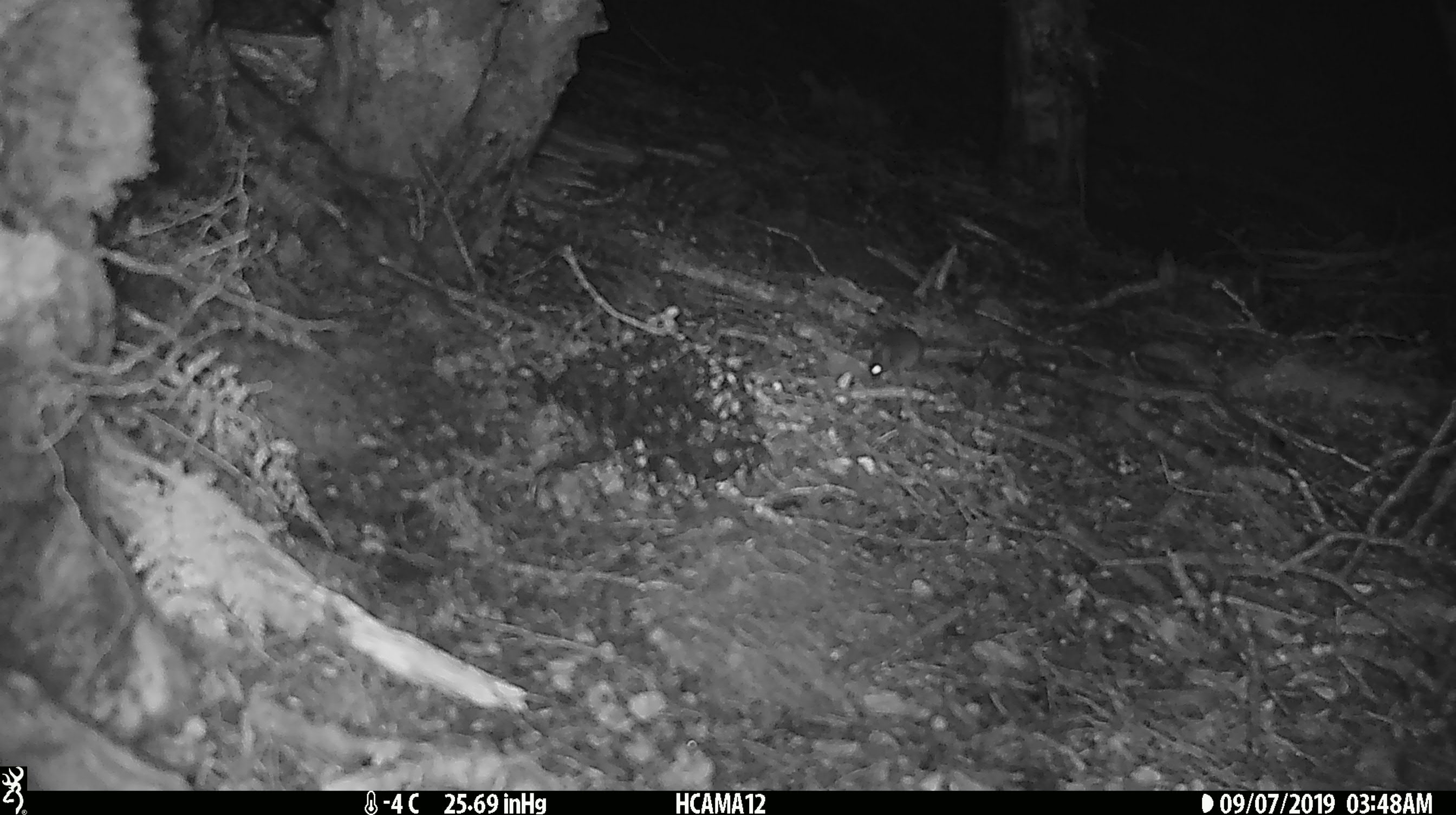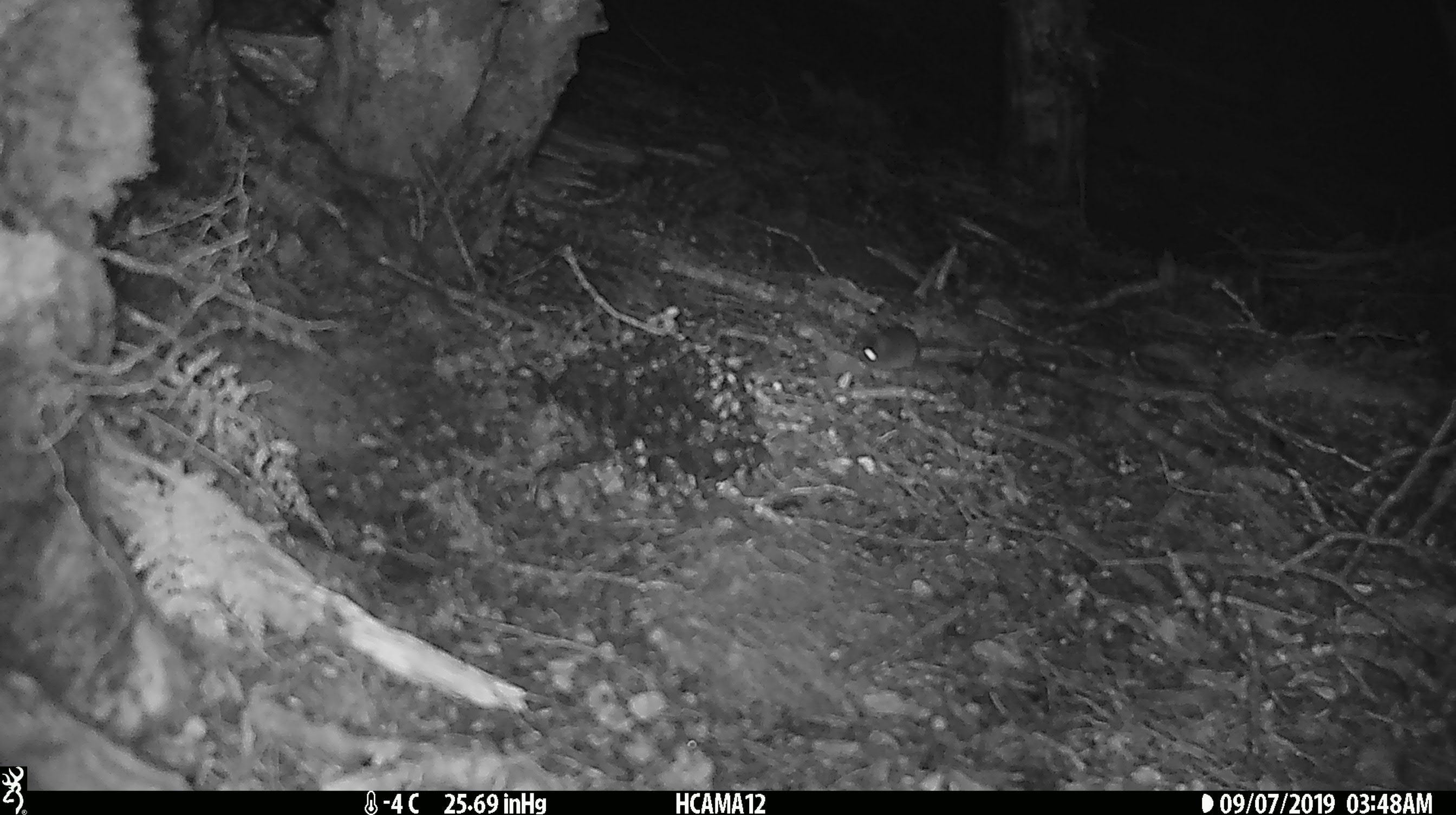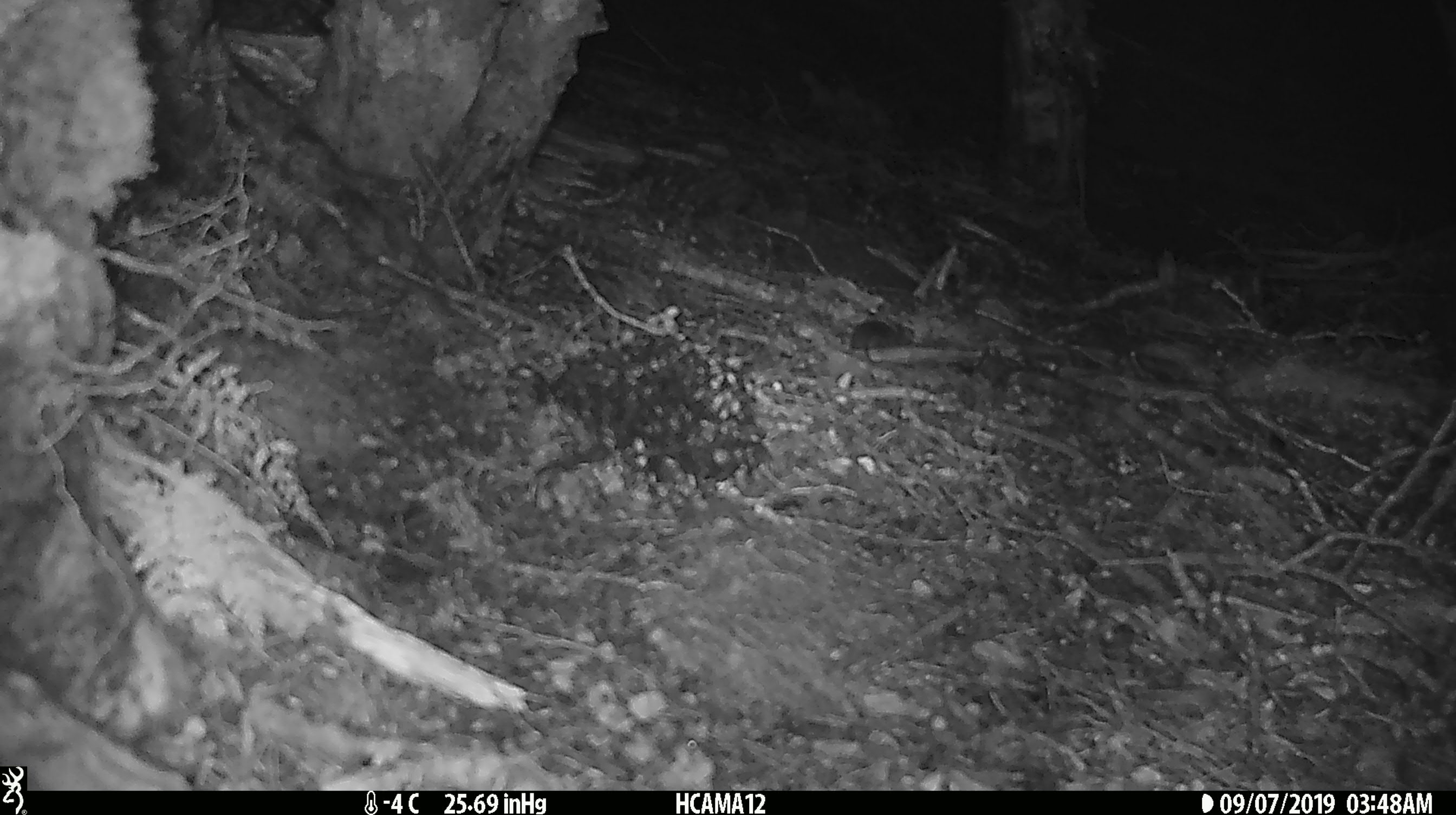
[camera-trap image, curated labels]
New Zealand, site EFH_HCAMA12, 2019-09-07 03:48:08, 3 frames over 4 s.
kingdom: Animalia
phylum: Chordata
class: Mammalia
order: Rodentia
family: Muridae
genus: Mus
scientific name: Mus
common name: mouse